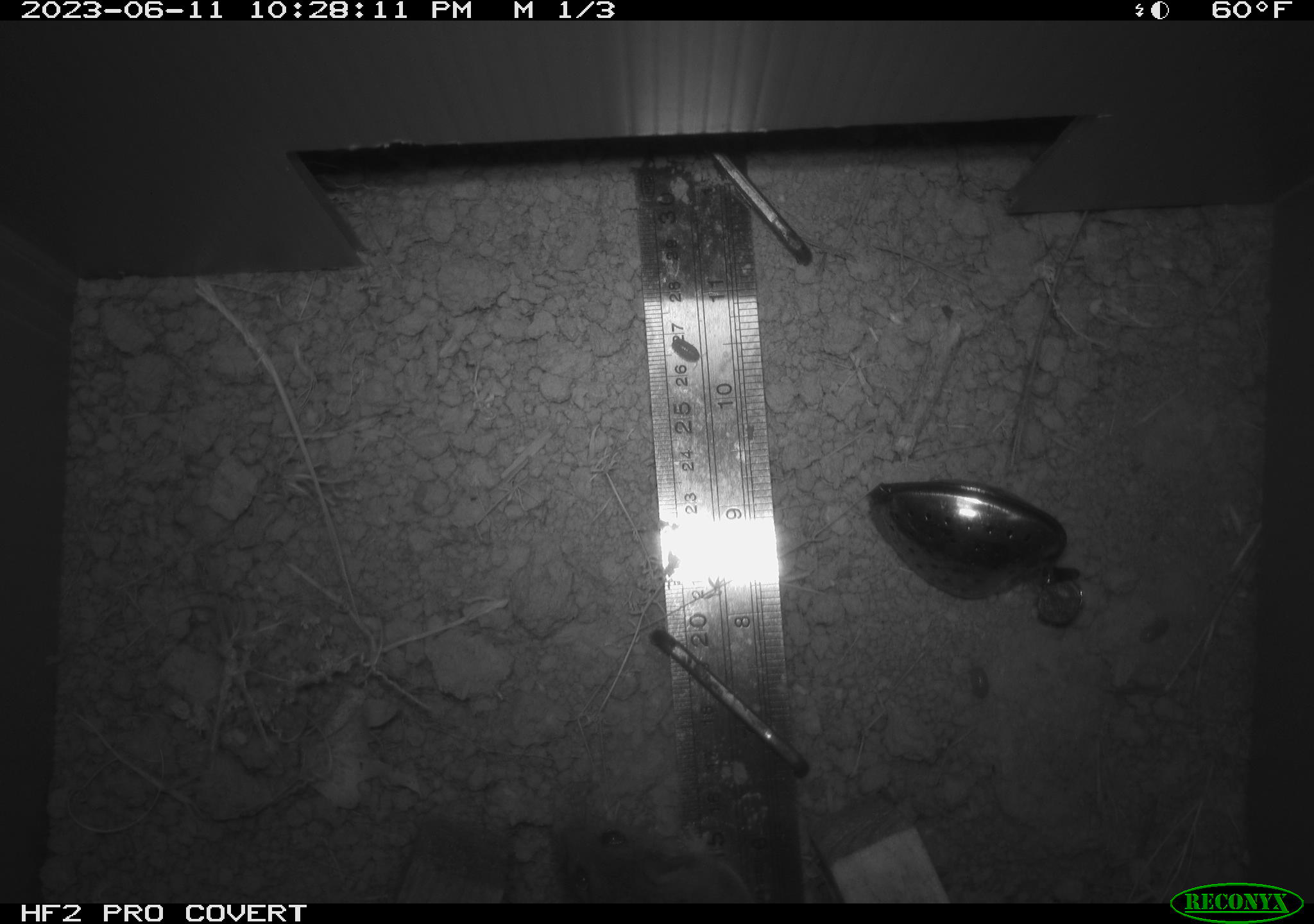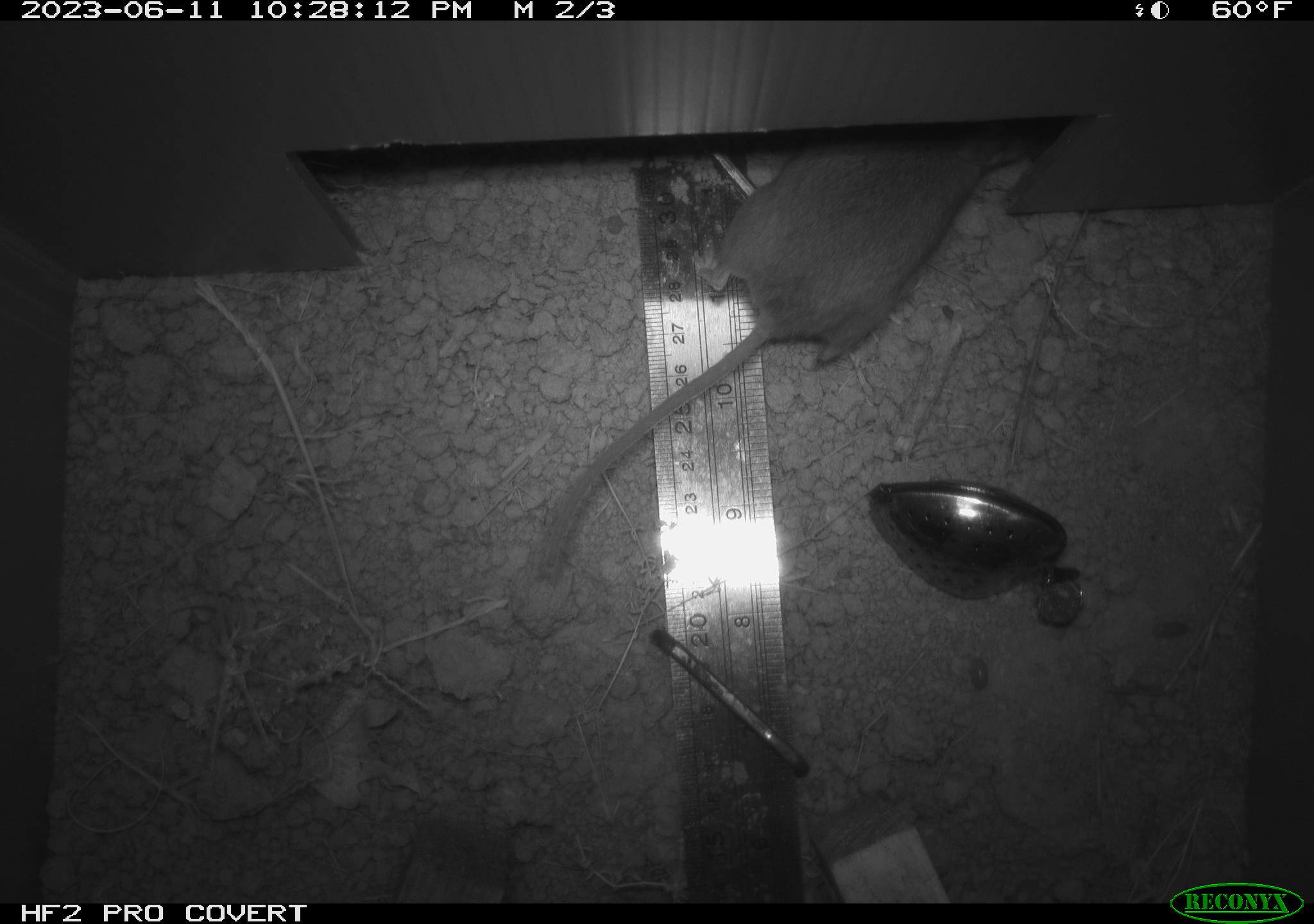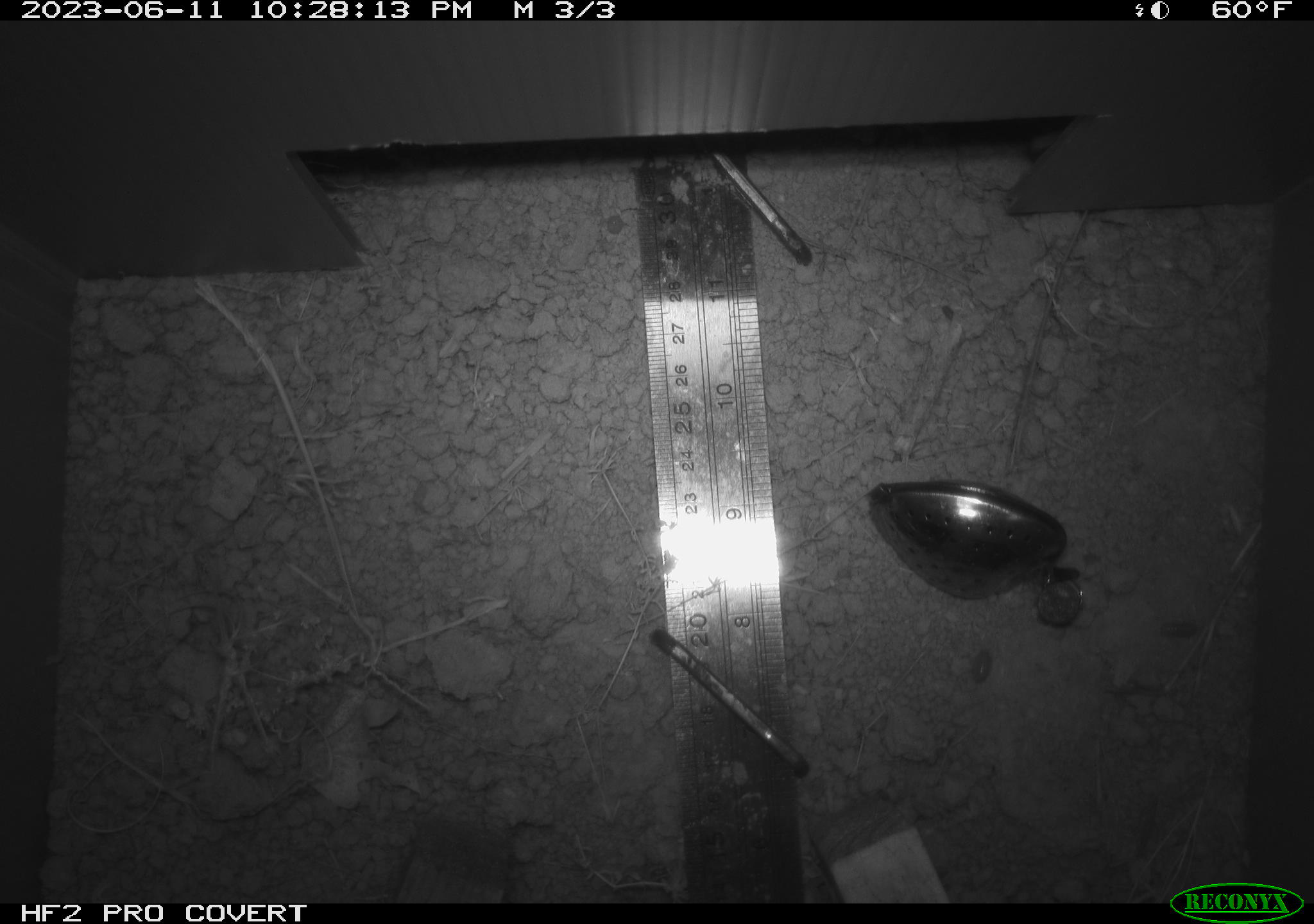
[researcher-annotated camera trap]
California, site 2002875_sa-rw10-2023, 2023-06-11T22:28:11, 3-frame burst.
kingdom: Animalia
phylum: Chordata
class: Mammalia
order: Rodentia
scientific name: Rodentia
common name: rodent